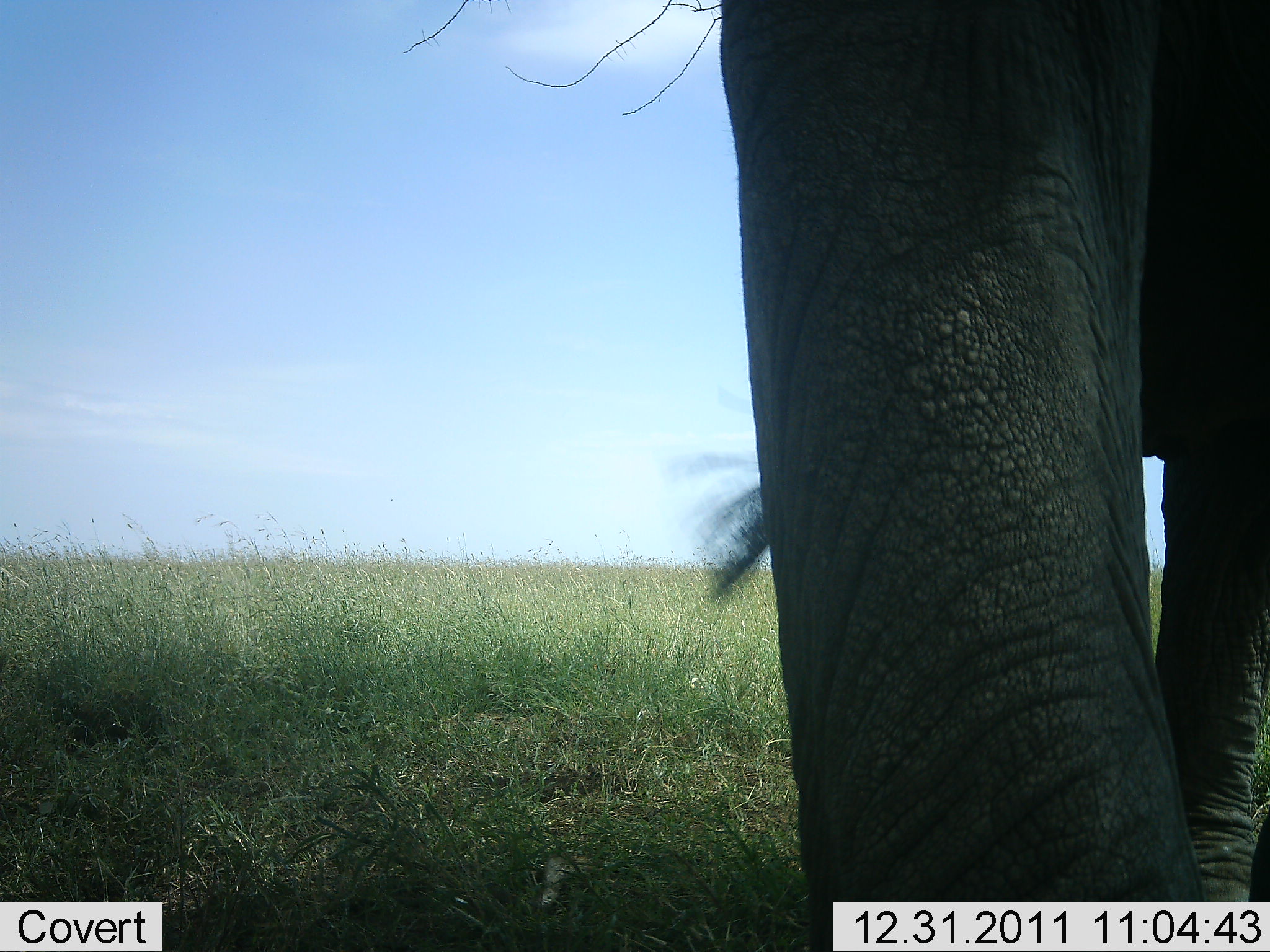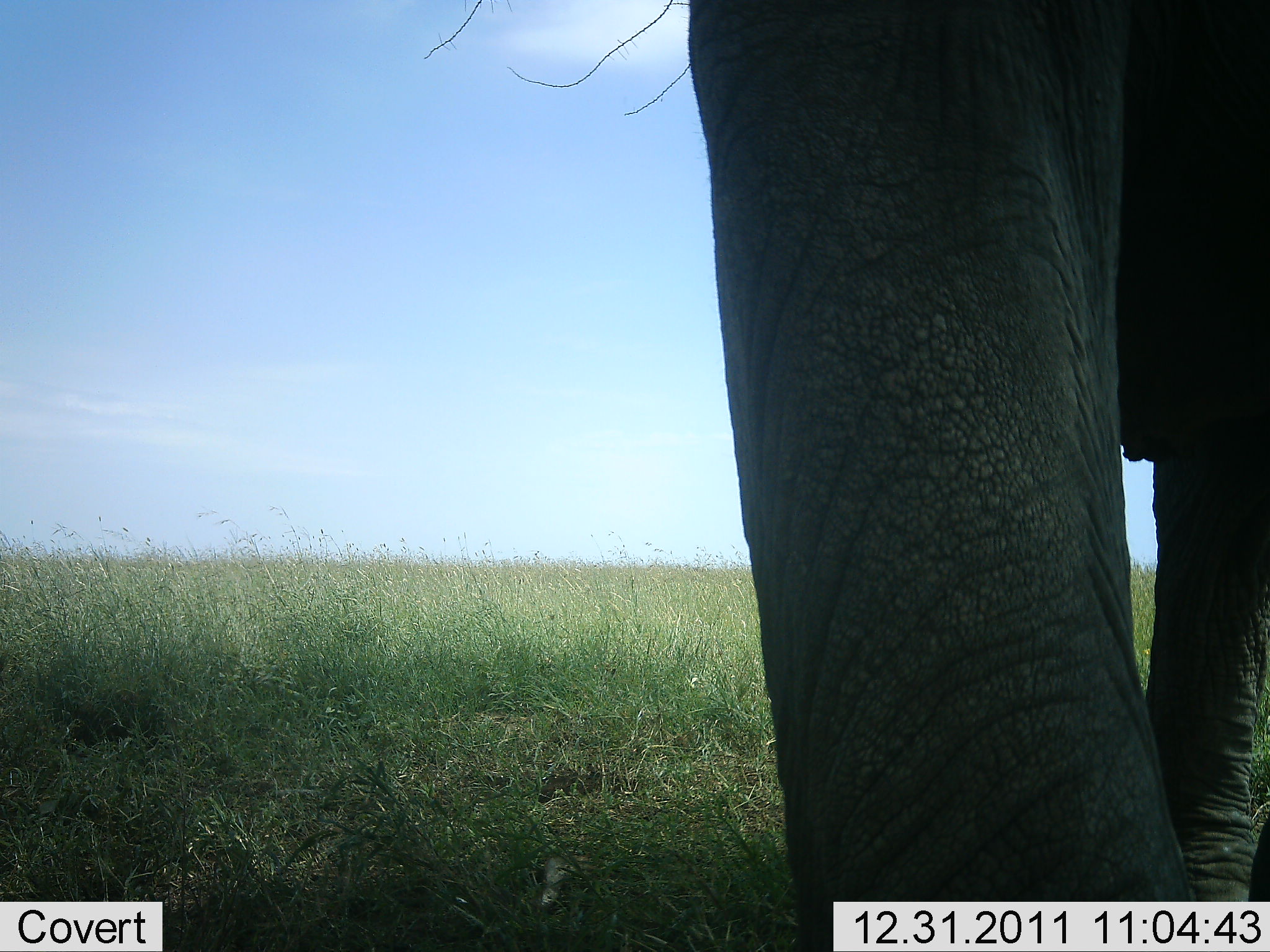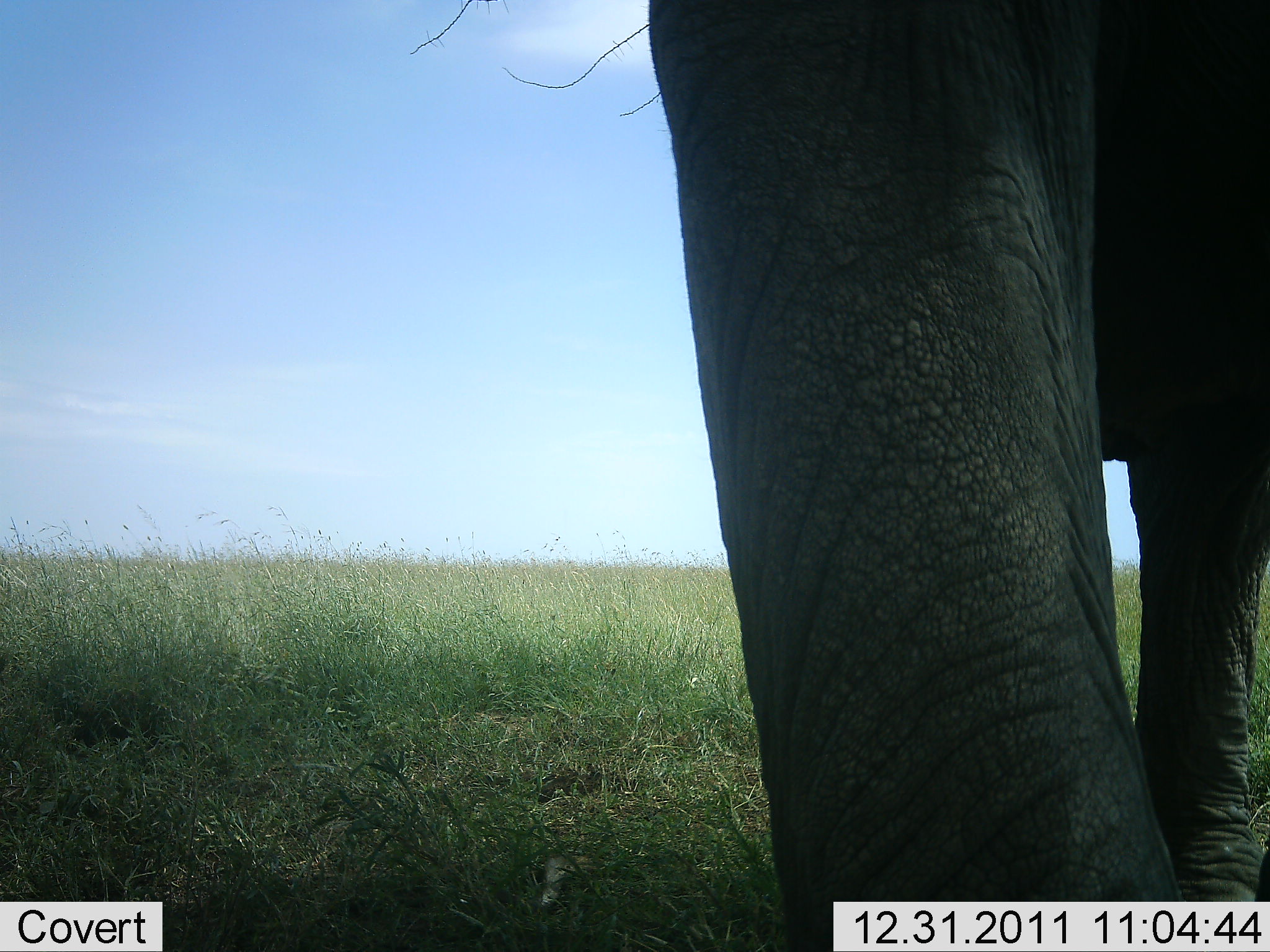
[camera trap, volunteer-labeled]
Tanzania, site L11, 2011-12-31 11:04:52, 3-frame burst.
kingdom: Animalia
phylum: Chordata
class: Mammalia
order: Proboscidea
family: Elephantidae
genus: Loxodonta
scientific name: Loxodonta africana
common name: african bush elephant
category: elephant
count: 1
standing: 83%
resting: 0%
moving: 0%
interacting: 17%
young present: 0%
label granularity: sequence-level